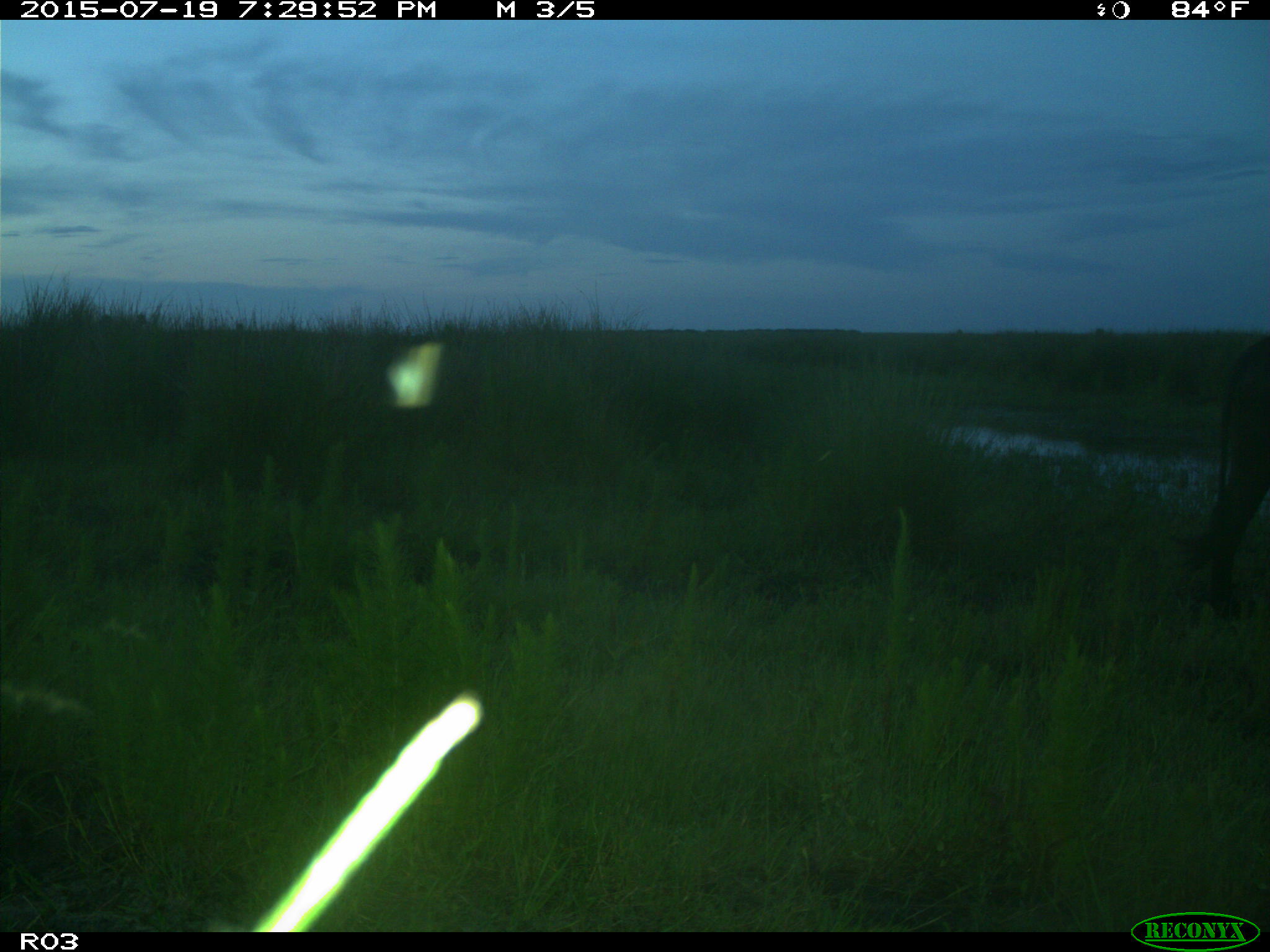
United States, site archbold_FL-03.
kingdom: Animalia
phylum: Chordata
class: Mammalia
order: Artiodactyla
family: Bovidae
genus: Bos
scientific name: Bos taurus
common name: domestic cow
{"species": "Bos taurus (domestic cow)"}